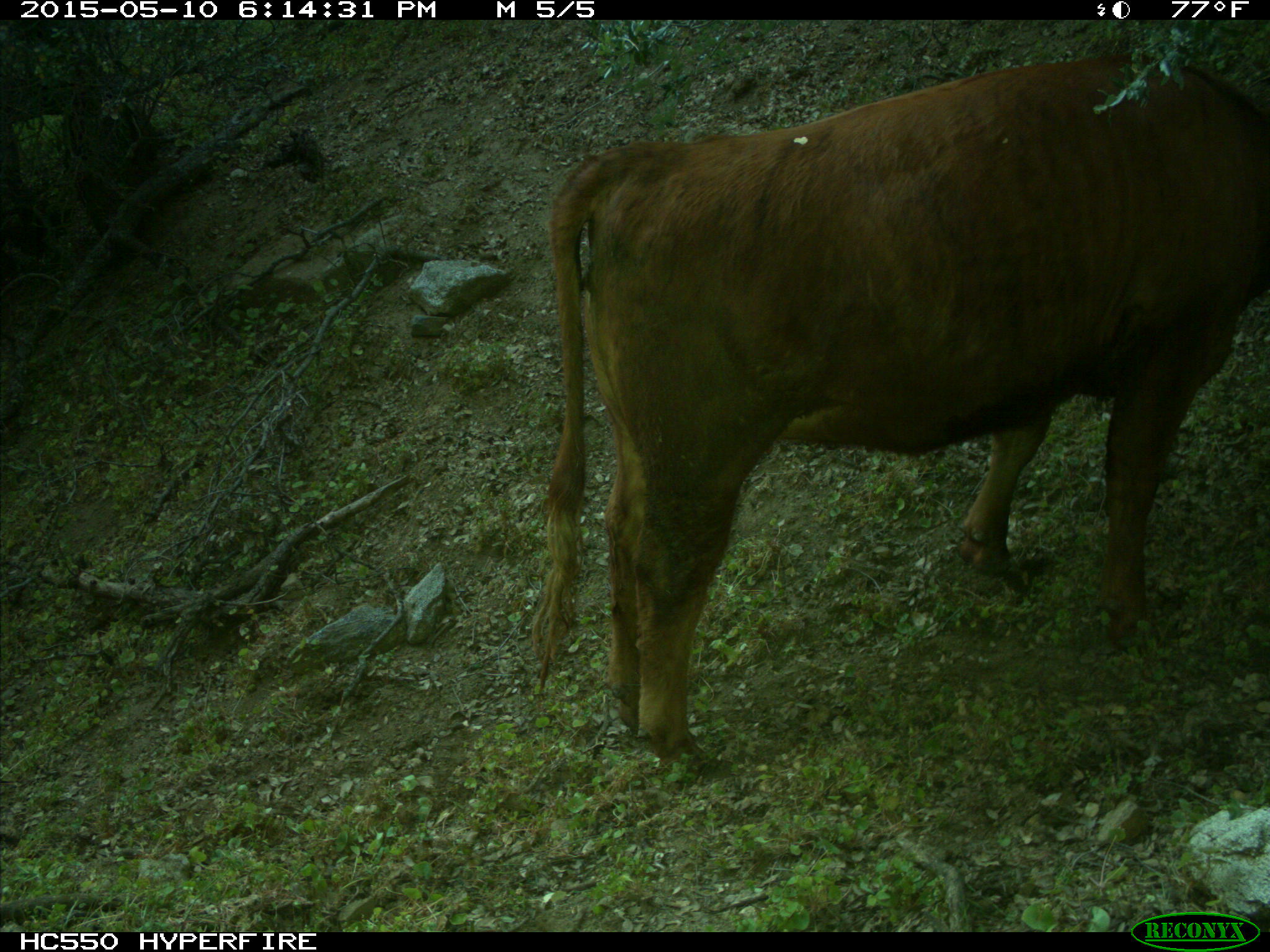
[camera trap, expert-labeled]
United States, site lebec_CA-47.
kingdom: Animalia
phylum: Chordata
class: Mammalia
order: Artiodactyla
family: Bovidae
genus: Bos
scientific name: Bos taurus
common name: domestic cow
Bos taurus (domestic cow).